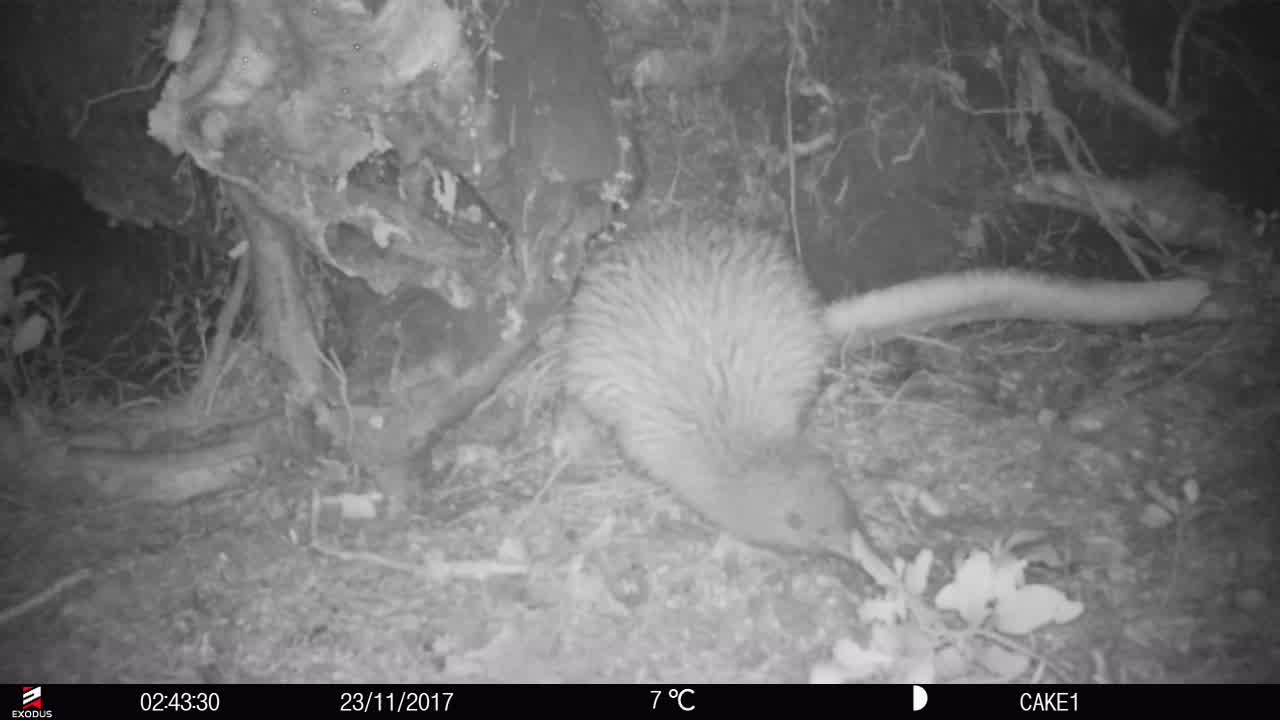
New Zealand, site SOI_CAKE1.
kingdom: Animalia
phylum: Chordata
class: Aves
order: Apterygiformes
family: Apterygidae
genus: Apteryx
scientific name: Apteryx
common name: kiwi